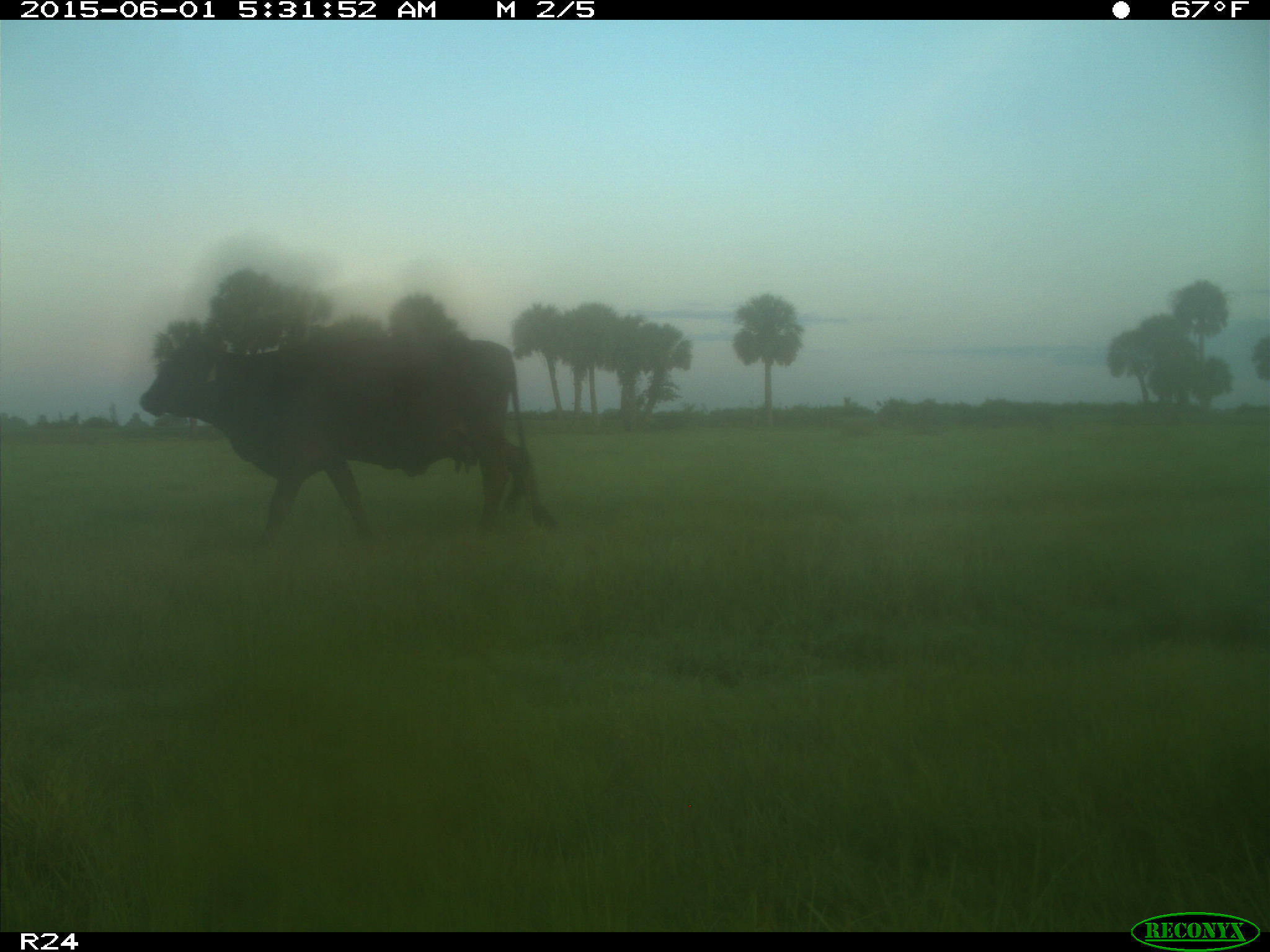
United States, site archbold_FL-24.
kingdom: Animalia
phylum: Chordata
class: Mammalia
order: Artiodactyla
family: Bovidae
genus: Bos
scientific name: Bos taurus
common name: domestic cow